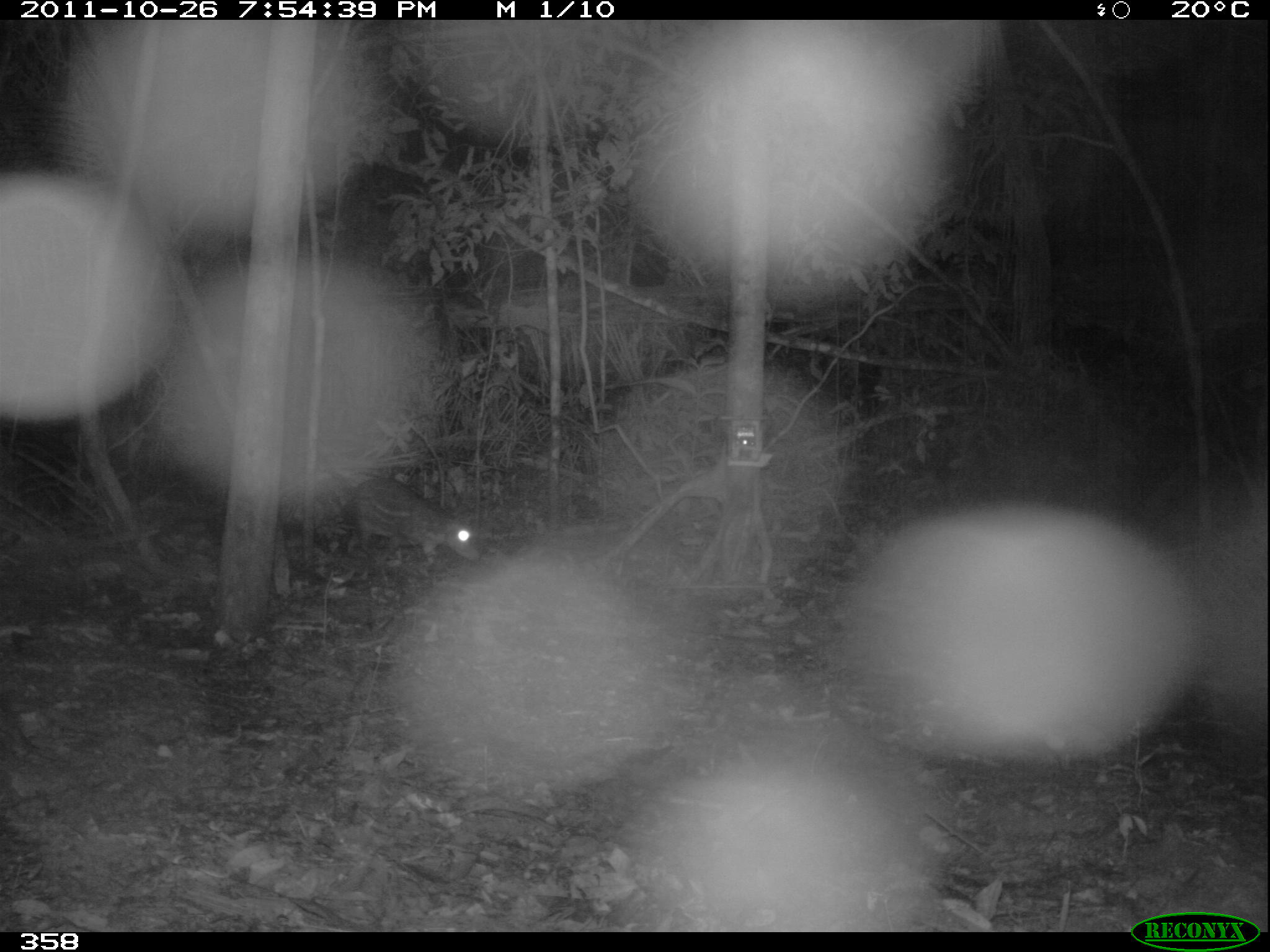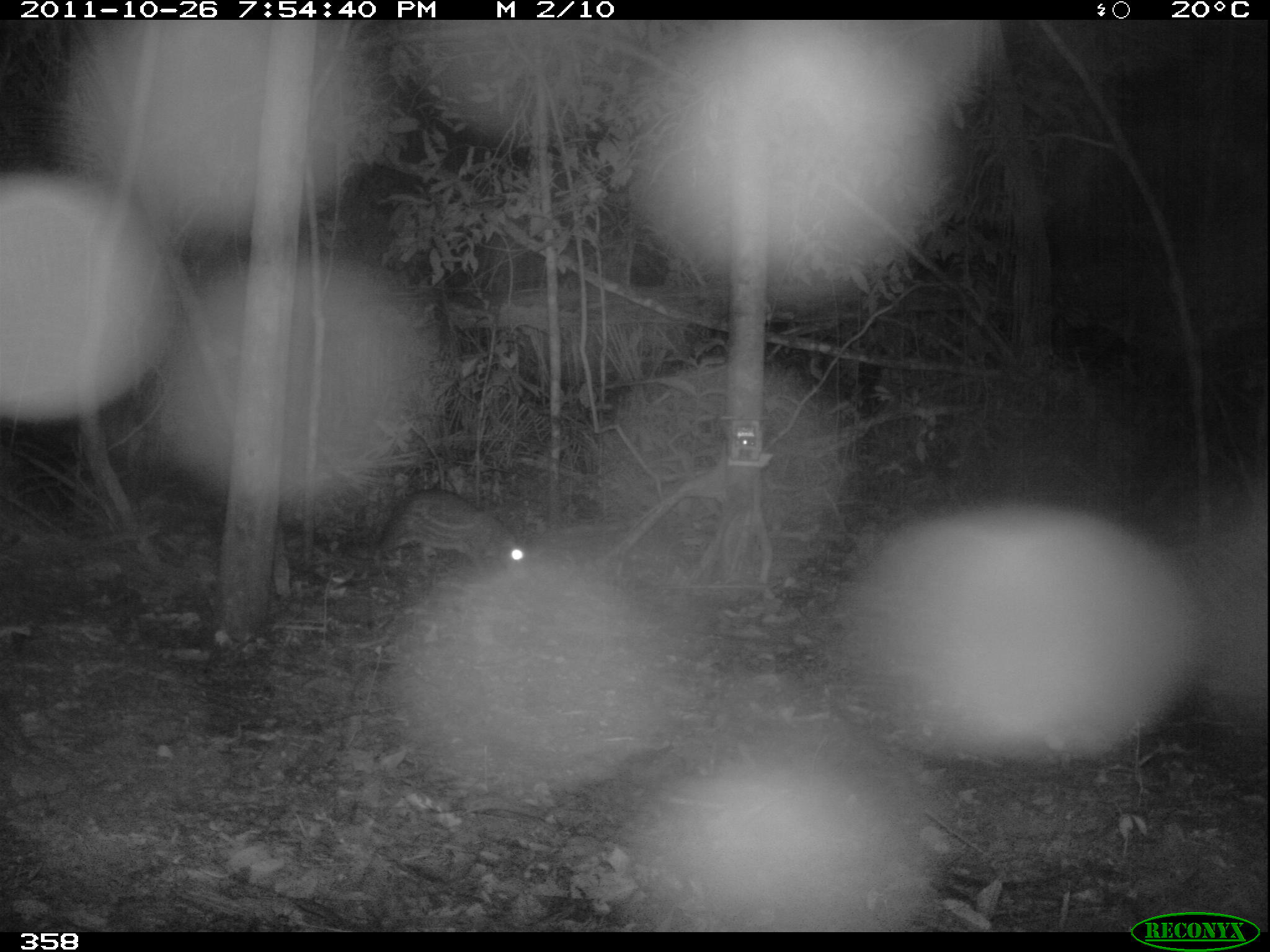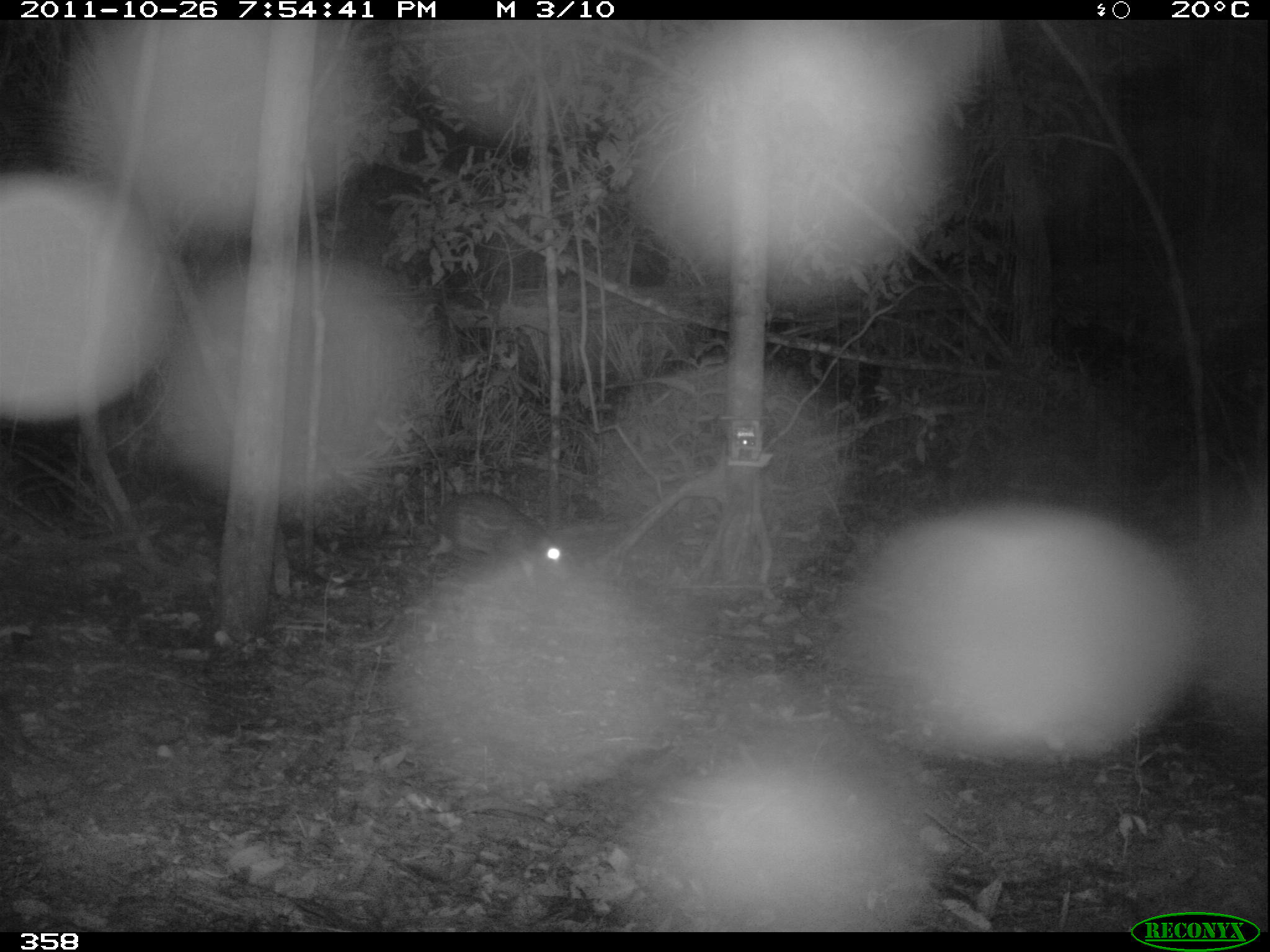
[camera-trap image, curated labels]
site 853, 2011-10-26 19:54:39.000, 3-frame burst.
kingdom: Animalia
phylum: Chordata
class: Mammalia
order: Rodentia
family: Cuniculidae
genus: Cuniculus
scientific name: Cuniculus paca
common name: spotted paca